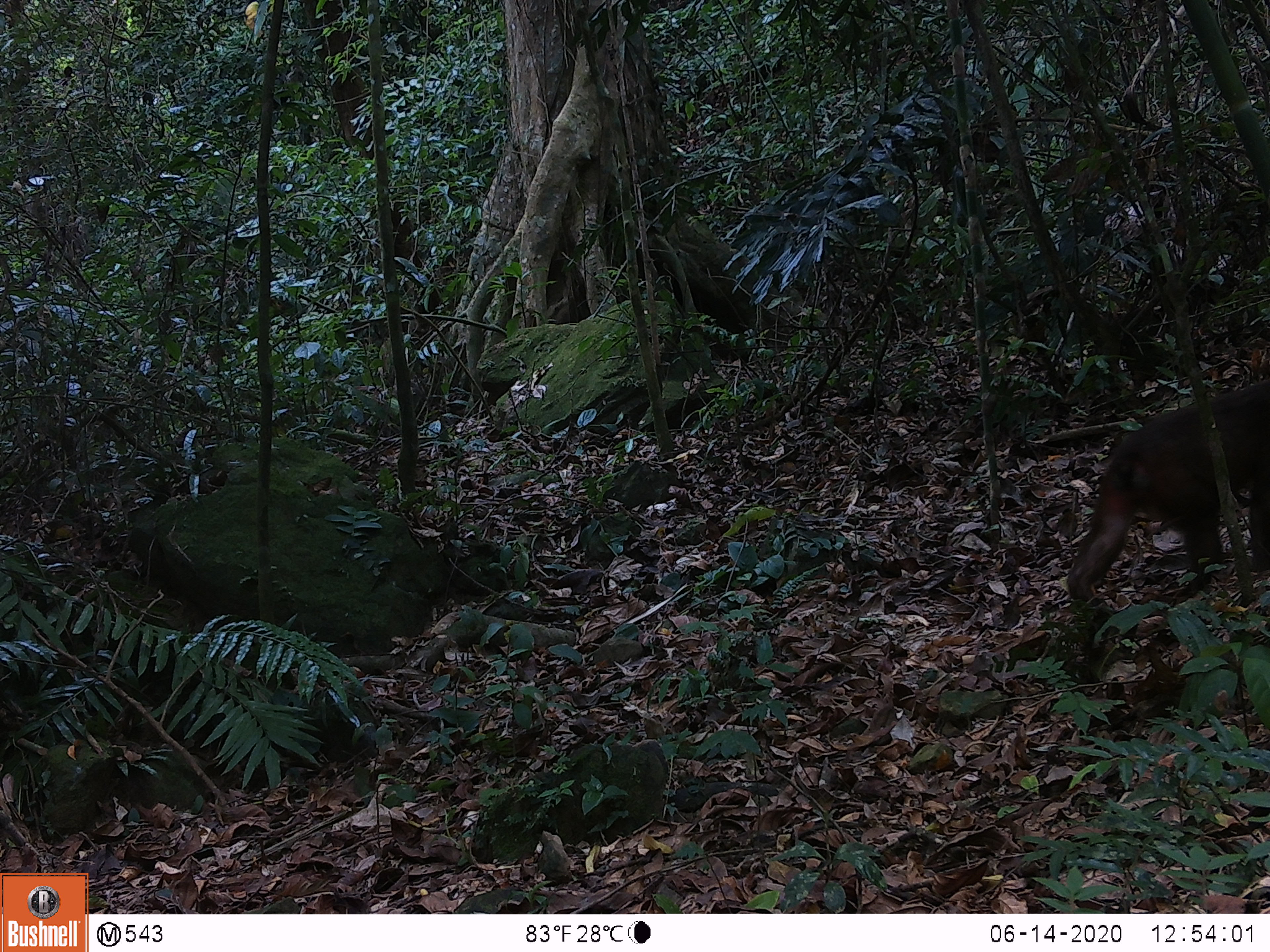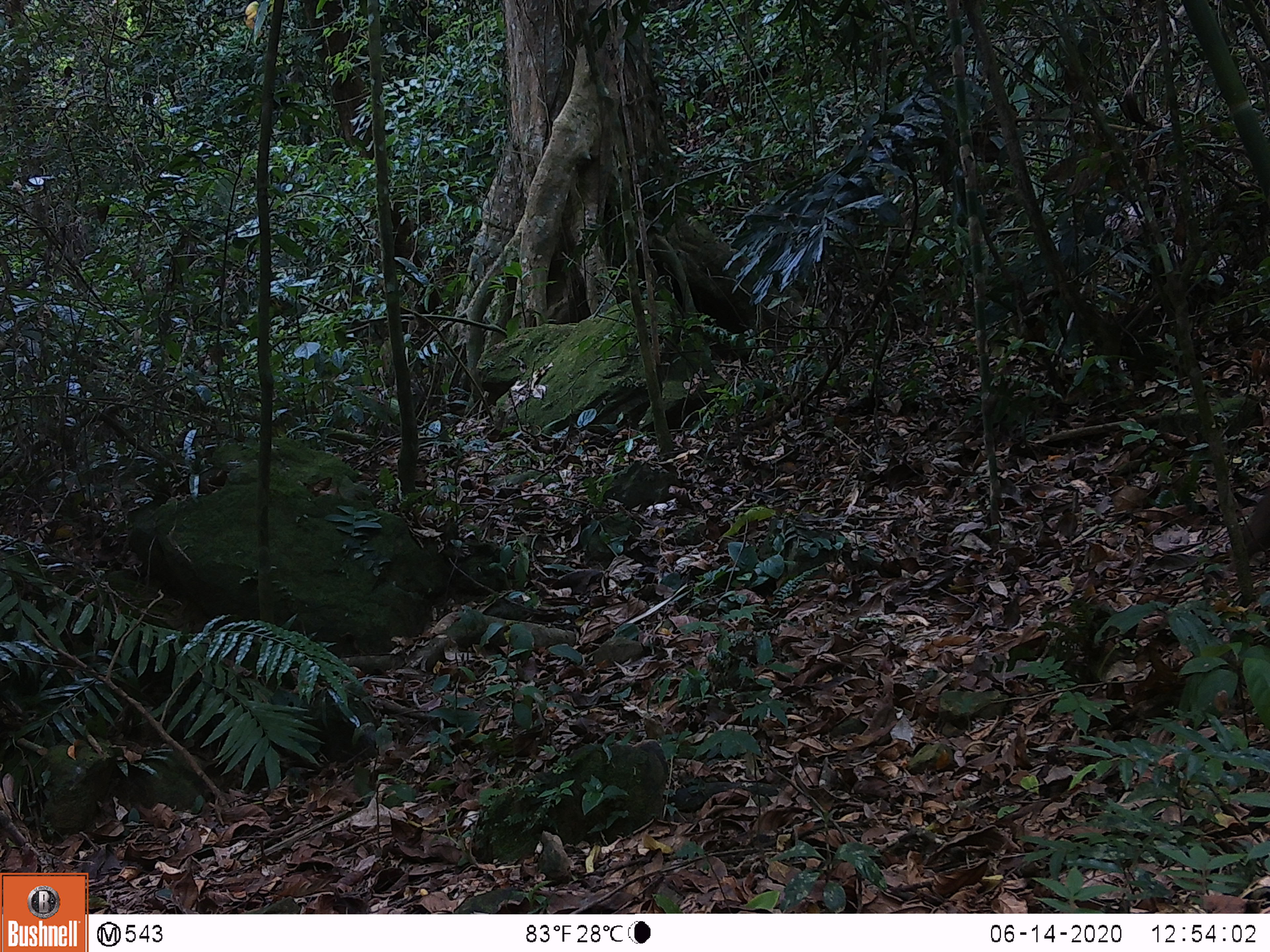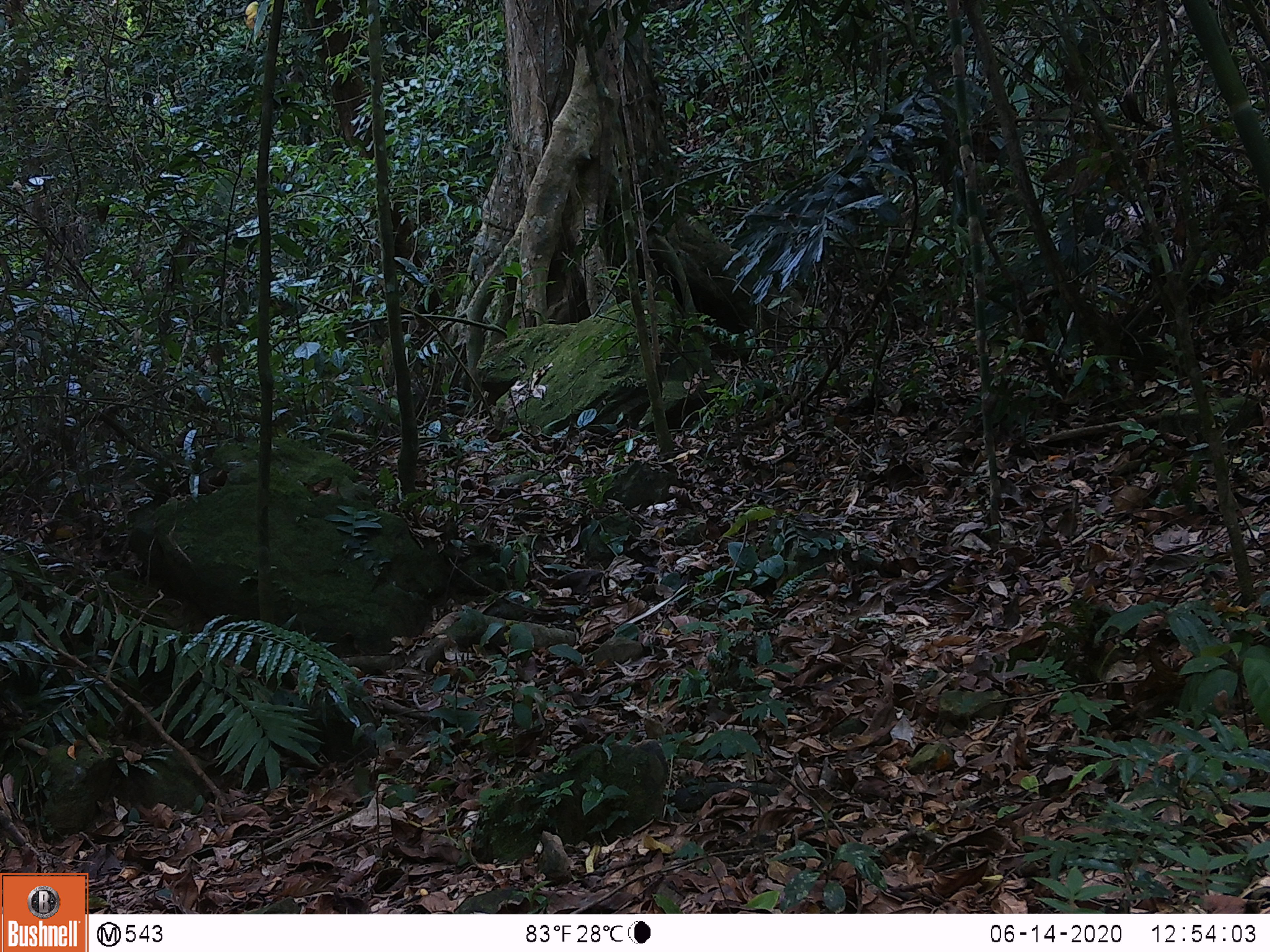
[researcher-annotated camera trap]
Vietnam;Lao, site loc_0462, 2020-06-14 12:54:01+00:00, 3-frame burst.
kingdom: Animalia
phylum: Chordata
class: Mammalia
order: Primates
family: Cercopithecidae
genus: Macaca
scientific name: Macaca arctoides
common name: stump-tailed macaque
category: stump tailed macaque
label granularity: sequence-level